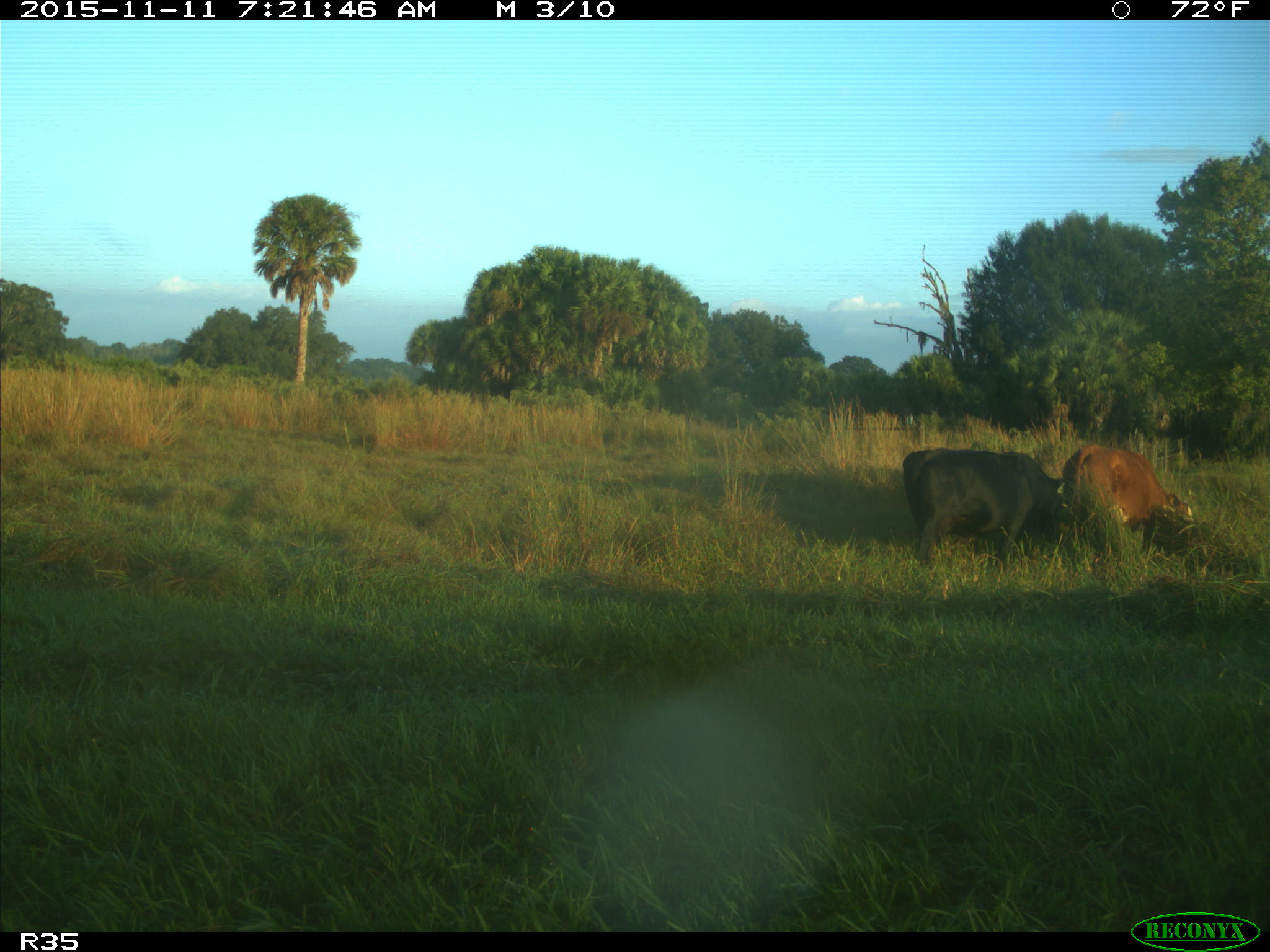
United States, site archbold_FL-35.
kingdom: Animalia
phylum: Chordata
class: Mammalia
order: Artiodactyla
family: Bovidae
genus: Bos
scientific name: Bos taurus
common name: domestic cow